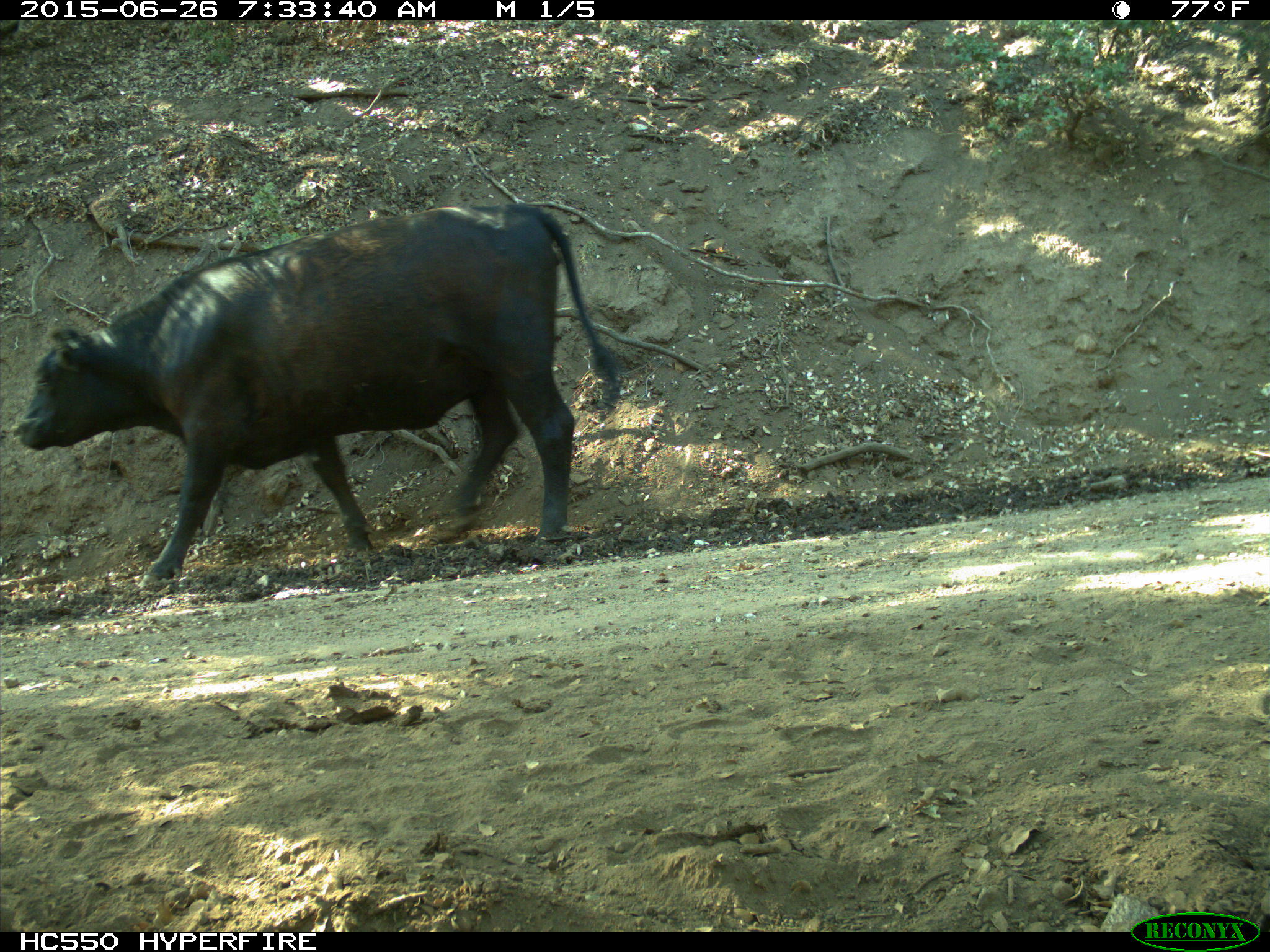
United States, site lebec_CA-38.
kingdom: Animalia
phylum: Chordata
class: Mammalia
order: Artiodactyla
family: Bovidae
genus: Bos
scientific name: Bos taurus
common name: domestic cow